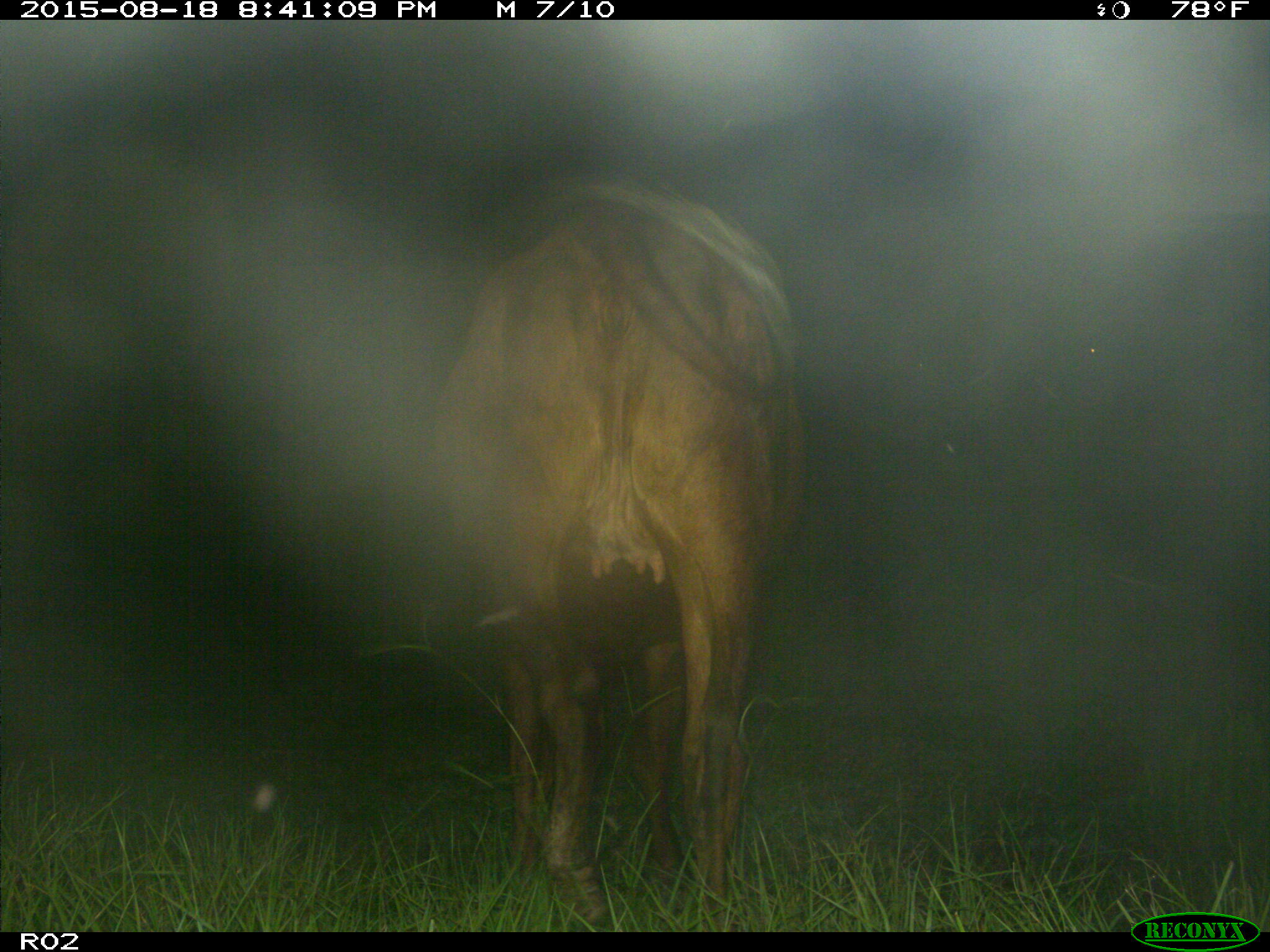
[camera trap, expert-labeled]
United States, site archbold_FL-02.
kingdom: Animalia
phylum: Chordata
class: Mammalia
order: Artiodactyla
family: Bovidae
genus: Bos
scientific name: Bos taurus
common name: domestic cow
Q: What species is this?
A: Bos taurus (domestic cow).